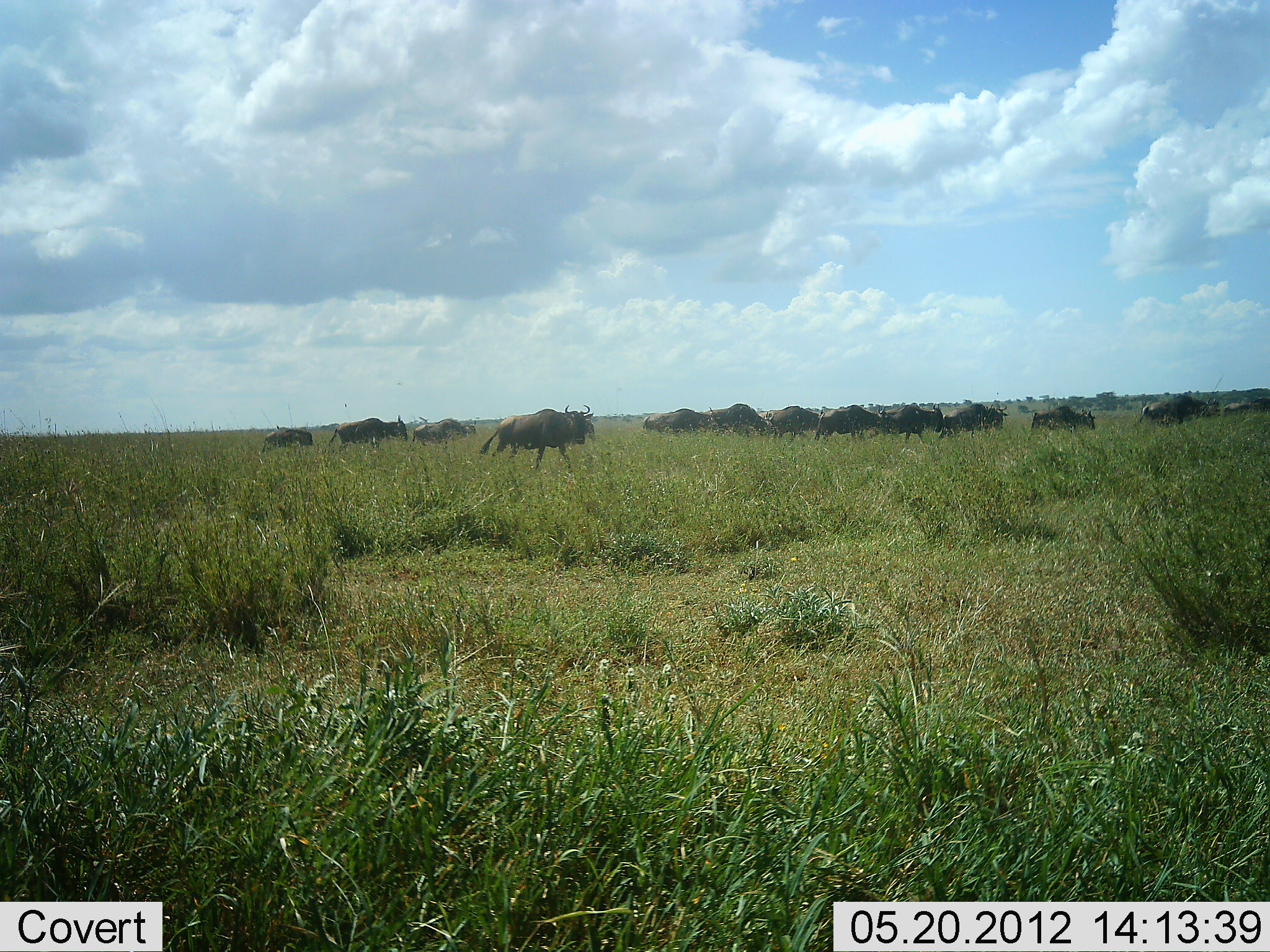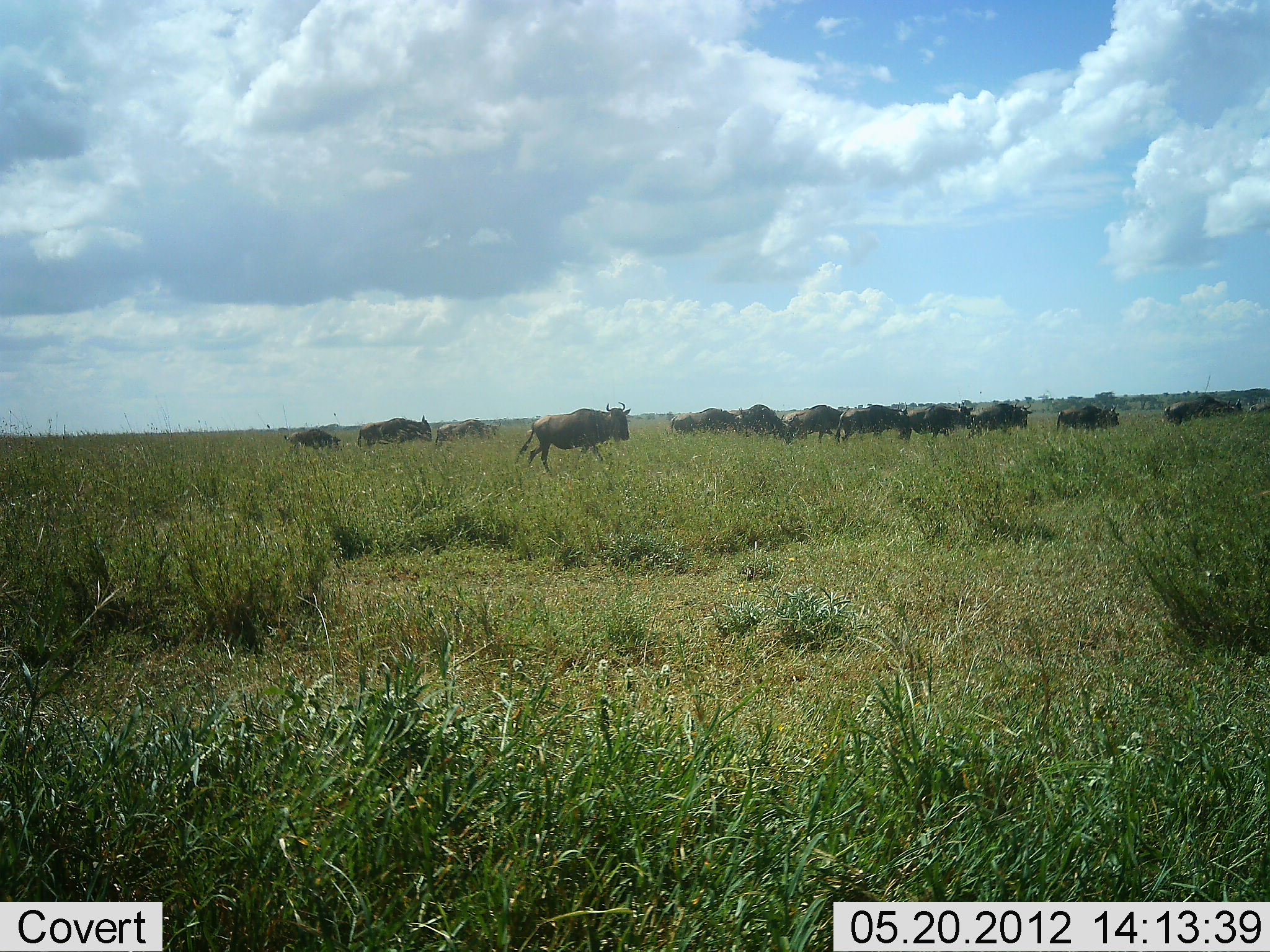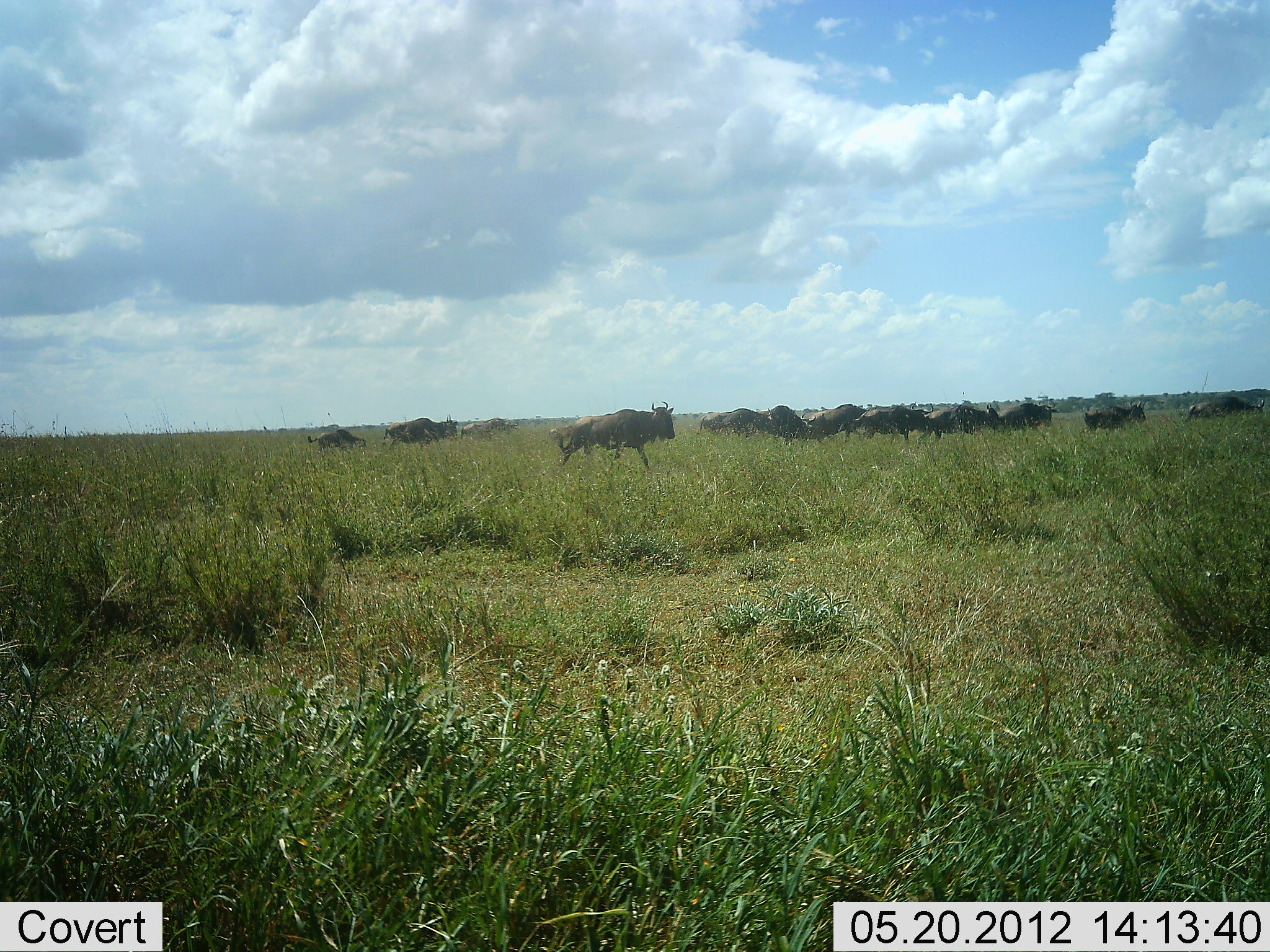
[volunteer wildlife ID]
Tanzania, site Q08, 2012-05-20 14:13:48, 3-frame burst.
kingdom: Animalia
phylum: Chordata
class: Mammalia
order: Artiodactyla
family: Bovidae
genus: Connochaetes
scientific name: Connochaetes taurinus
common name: blue wildebeest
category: wildebeest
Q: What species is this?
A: Wildebeest (blue wildebeest) (Connochaetes taurinus).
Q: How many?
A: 11-50.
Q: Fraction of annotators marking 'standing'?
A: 0%.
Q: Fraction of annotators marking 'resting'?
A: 0%.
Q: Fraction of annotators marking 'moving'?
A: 100%.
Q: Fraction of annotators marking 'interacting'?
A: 0%.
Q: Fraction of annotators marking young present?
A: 10%.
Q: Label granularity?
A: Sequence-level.